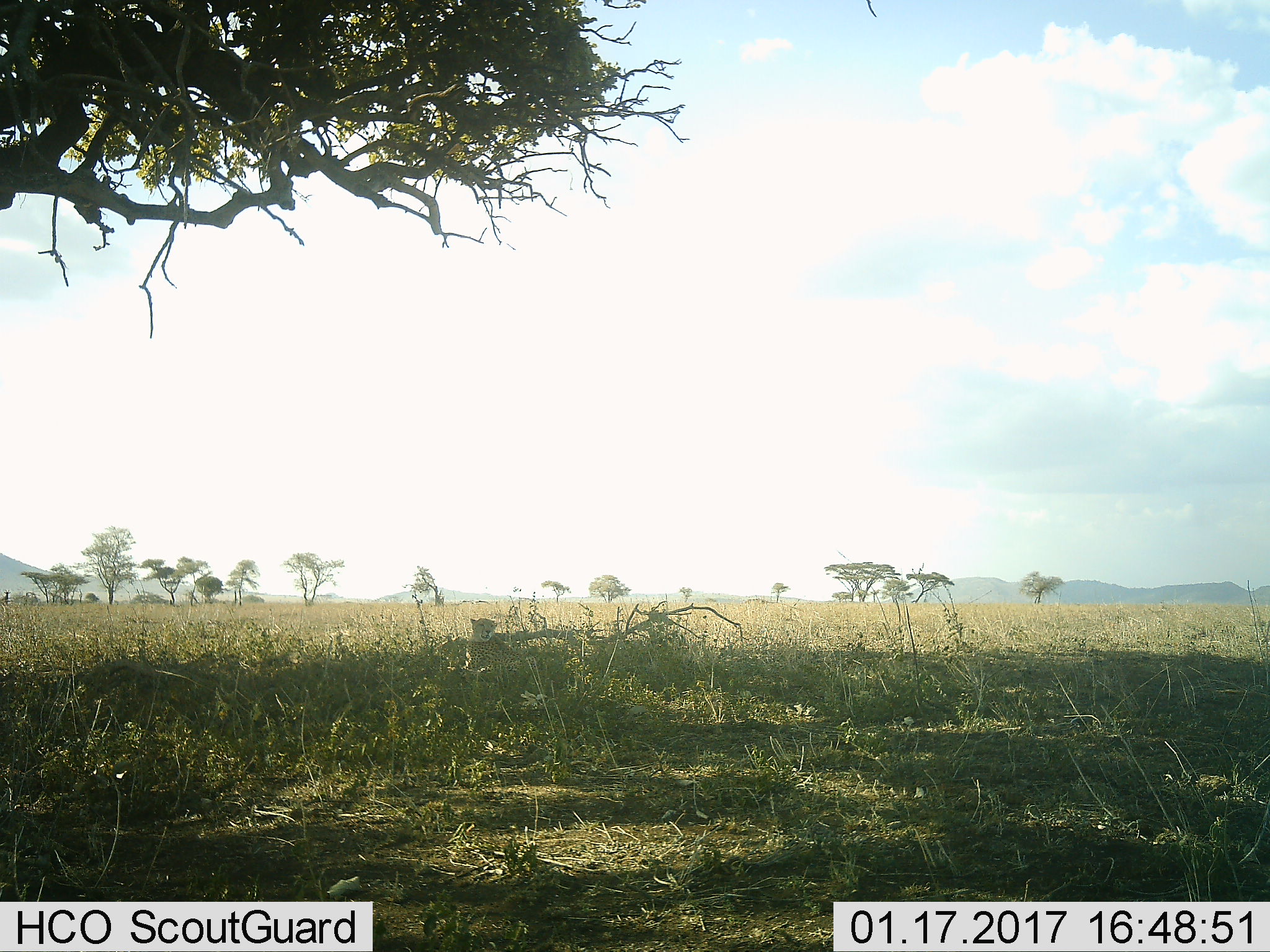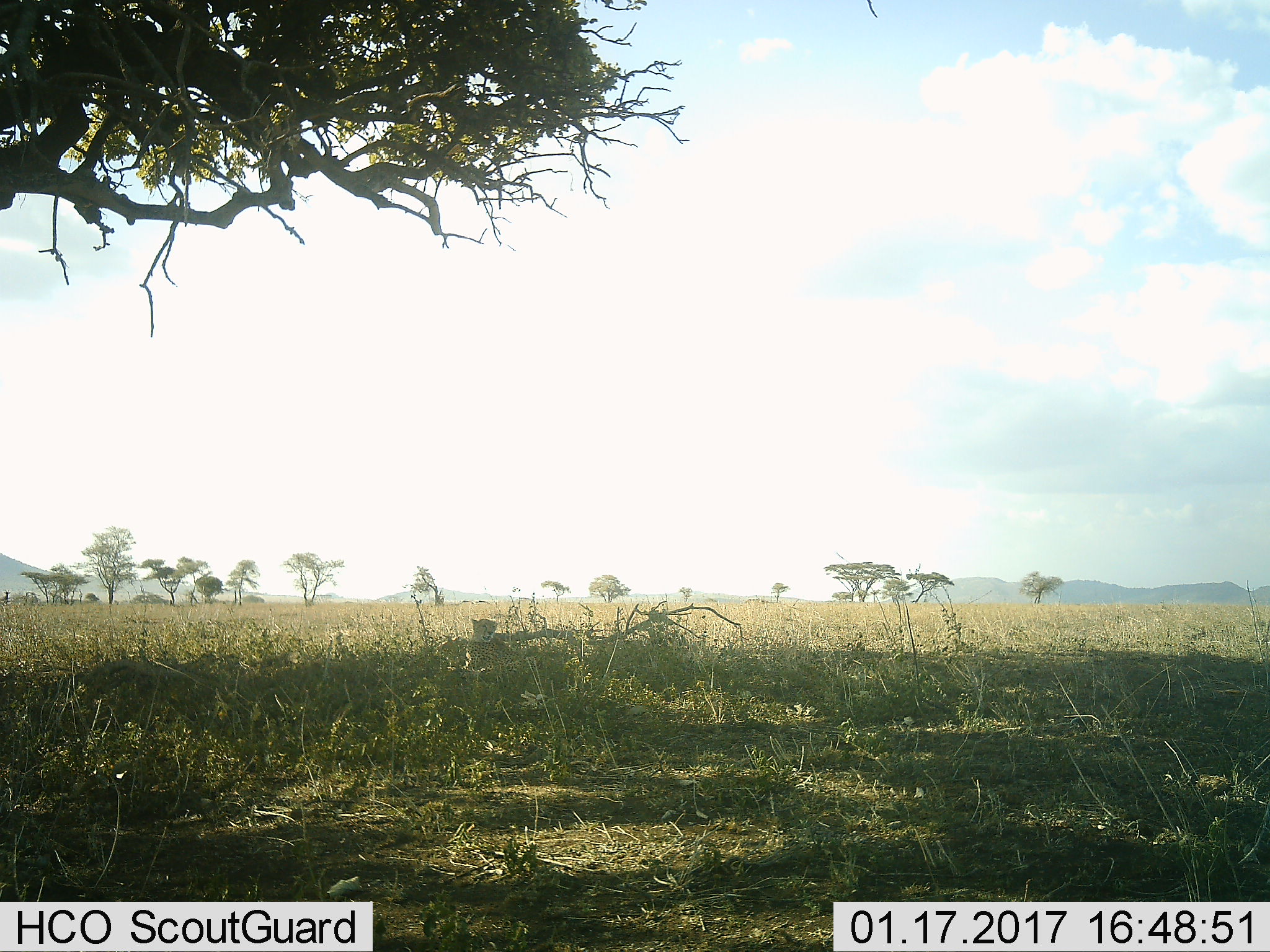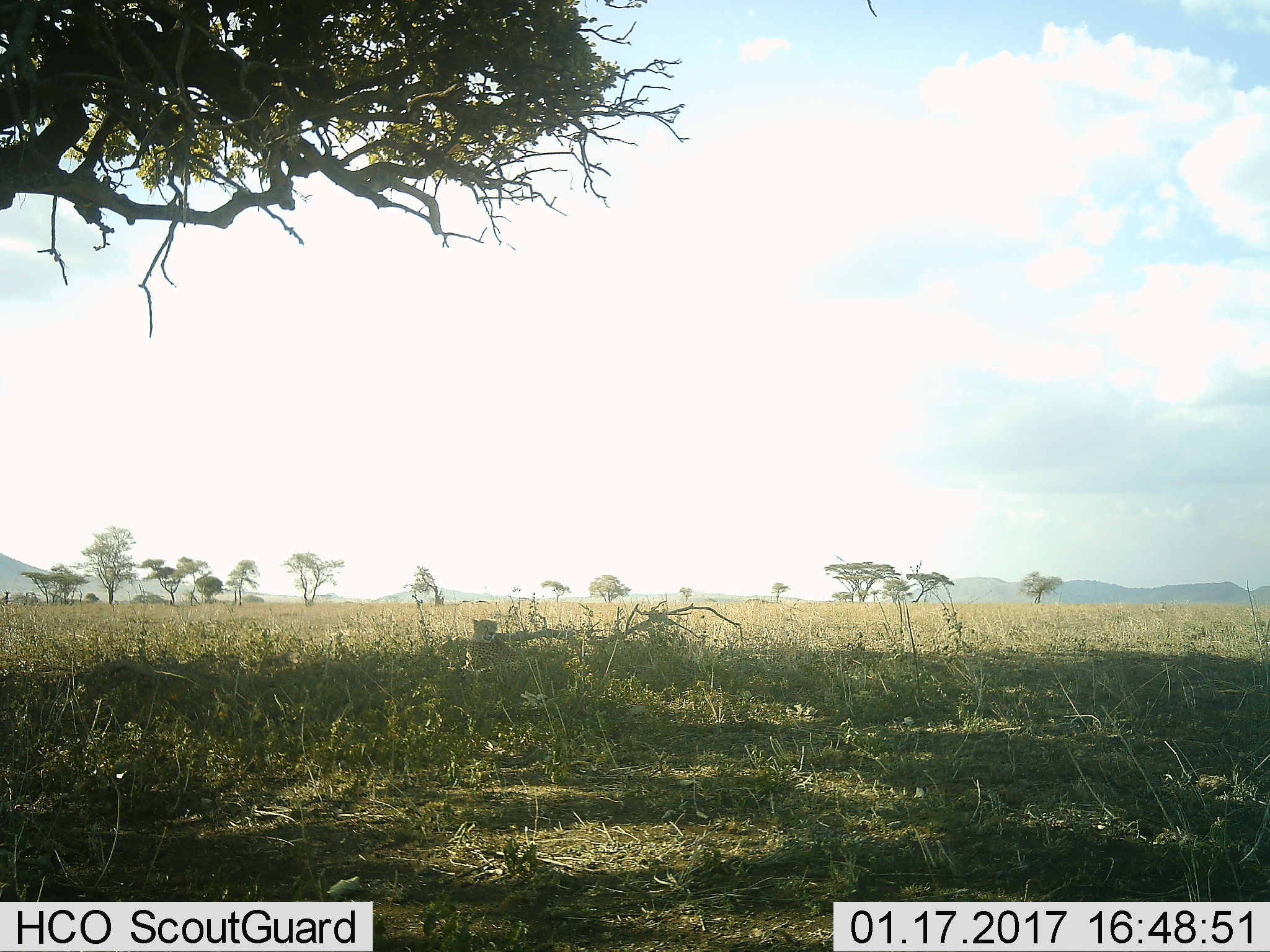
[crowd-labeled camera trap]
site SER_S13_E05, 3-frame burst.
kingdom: Animalia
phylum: Chordata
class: Mammalia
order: Carnivora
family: Felidae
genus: Acinonyx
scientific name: Acinonyx jubatus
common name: cheetah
Cheetah (Acinonyx jubatus), count 1. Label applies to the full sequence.